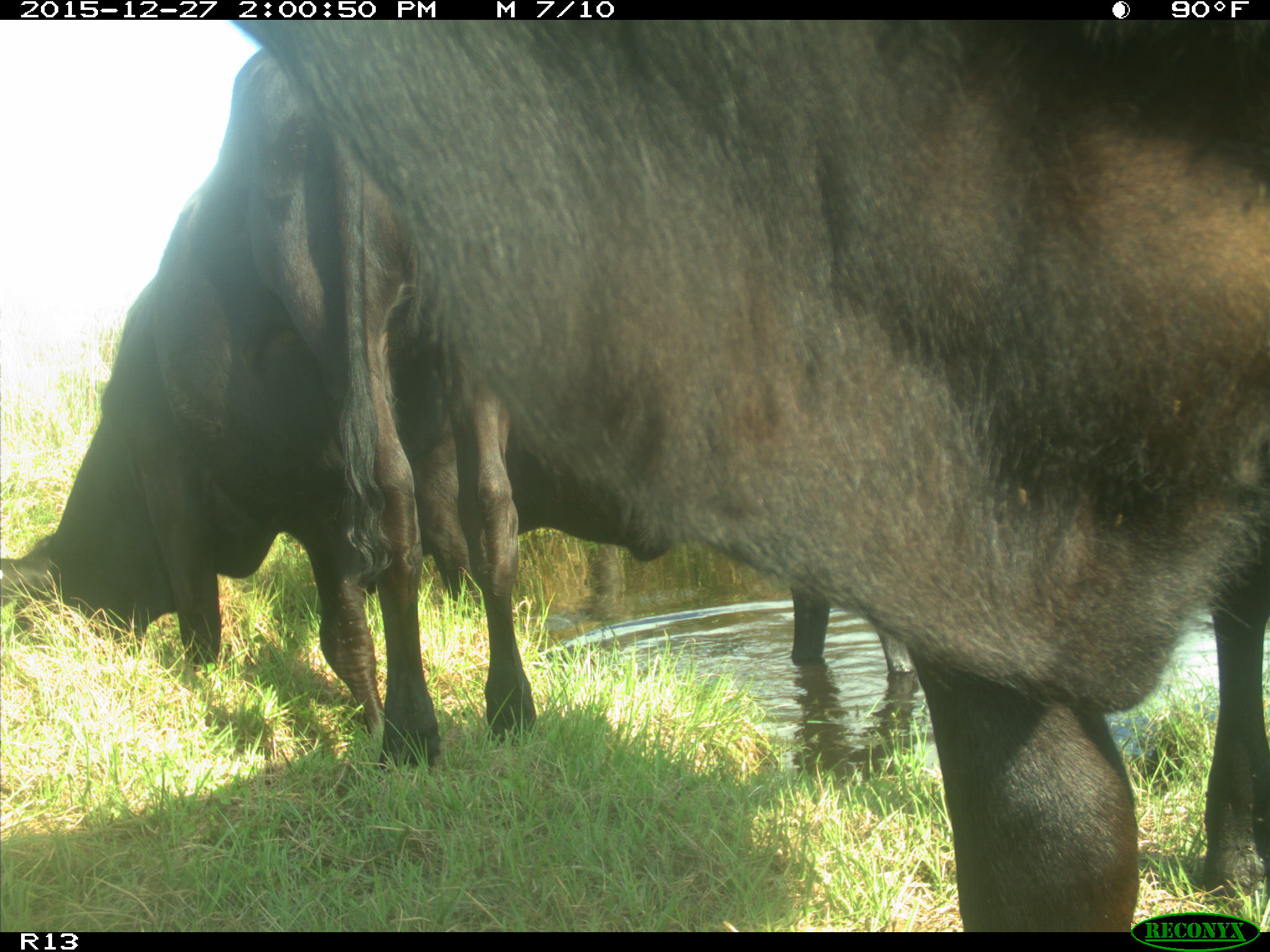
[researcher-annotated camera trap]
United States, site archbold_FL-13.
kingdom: Animalia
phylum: Chordata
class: Mammalia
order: Artiodactyla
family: Bovidae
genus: Bos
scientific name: Bos taurus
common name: domestic cow